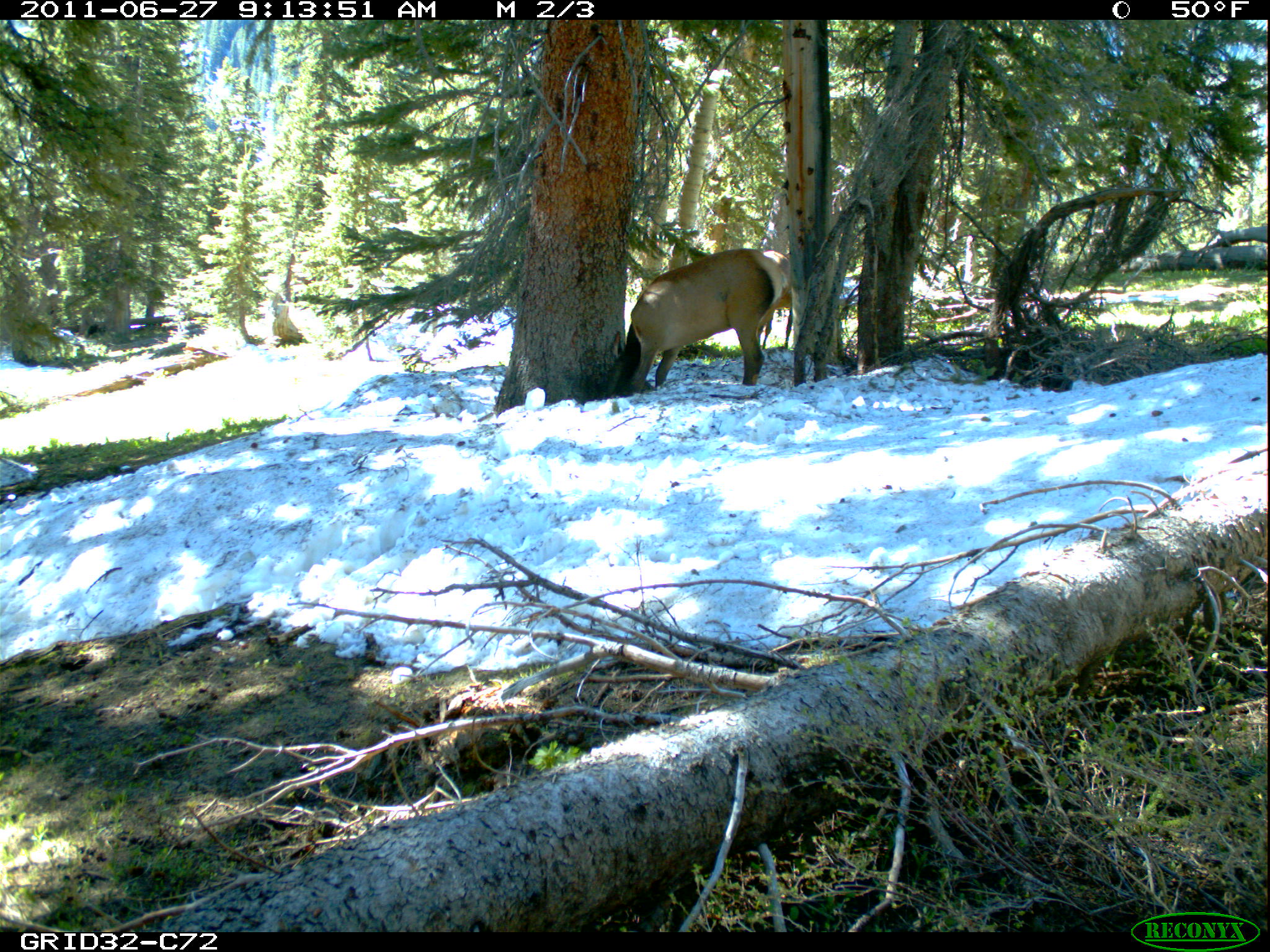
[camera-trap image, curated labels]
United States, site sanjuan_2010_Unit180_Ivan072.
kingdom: Animalia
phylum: Chordata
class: Mammalia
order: Artiodactyla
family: Cervidae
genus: Cervus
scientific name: Cervus elaphus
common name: red deer